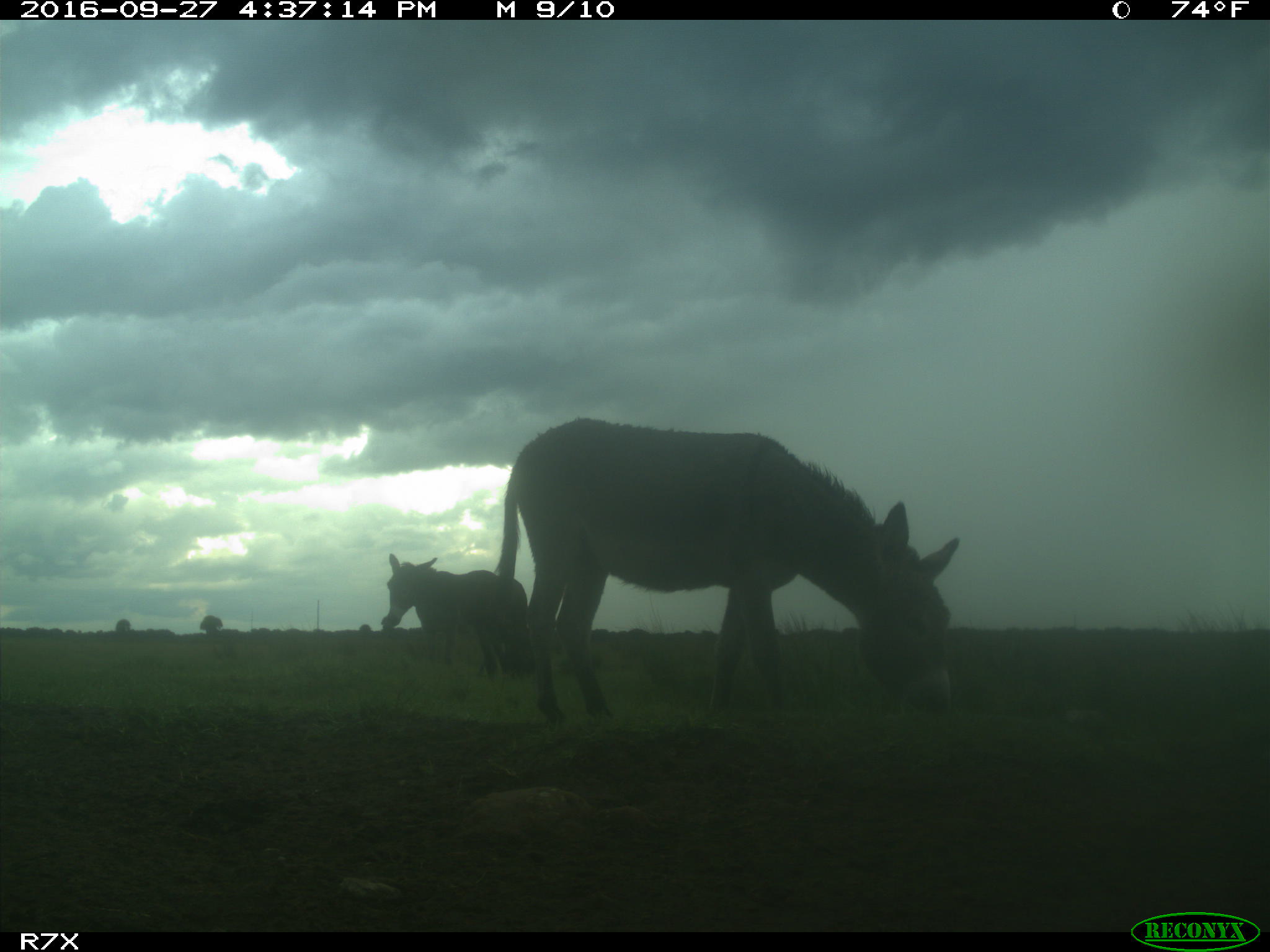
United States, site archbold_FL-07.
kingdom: Animalia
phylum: Chordata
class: Mammalia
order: Perissodactyla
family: Equidae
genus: Equus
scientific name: Equus africanus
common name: african wild ass